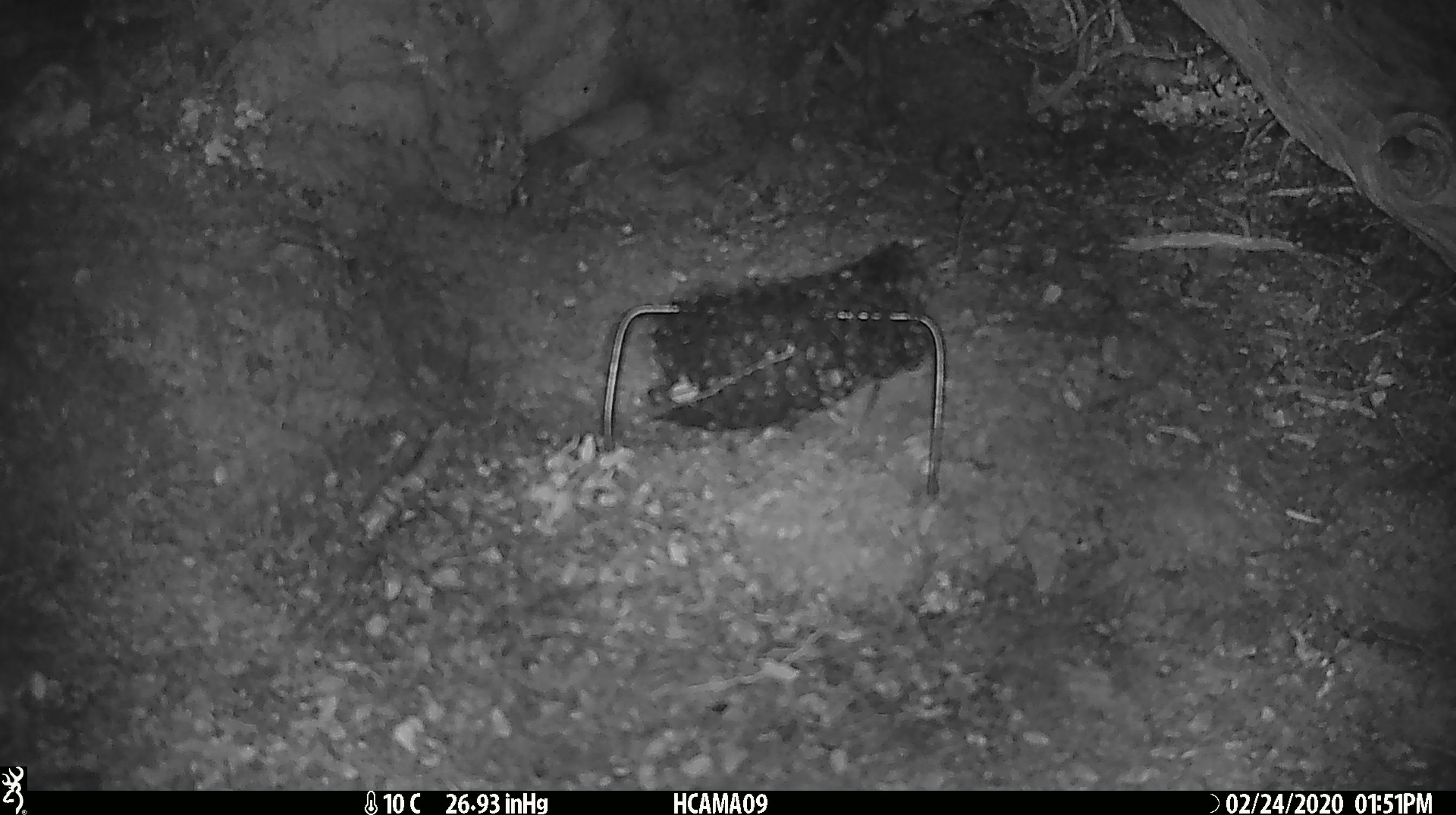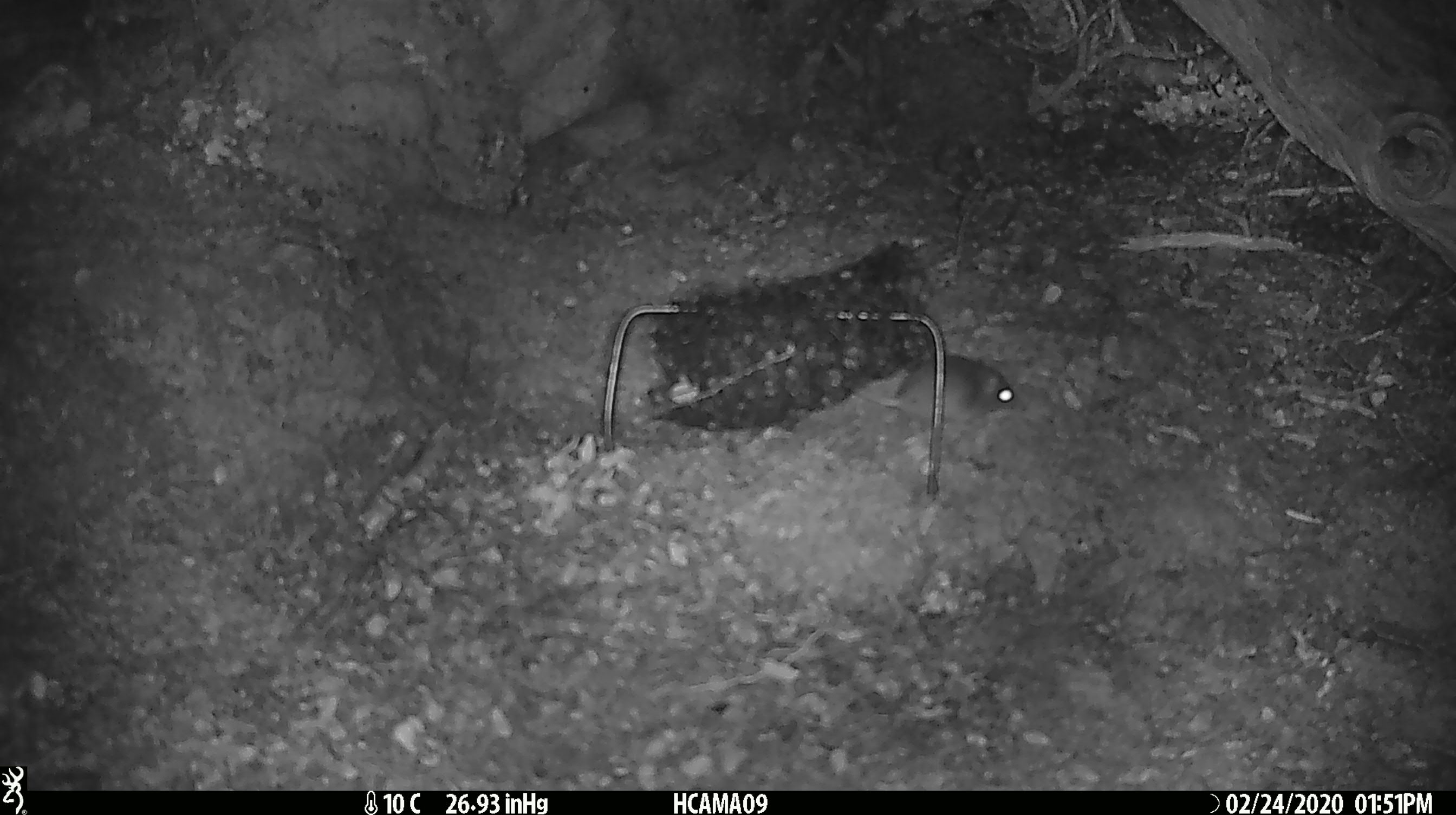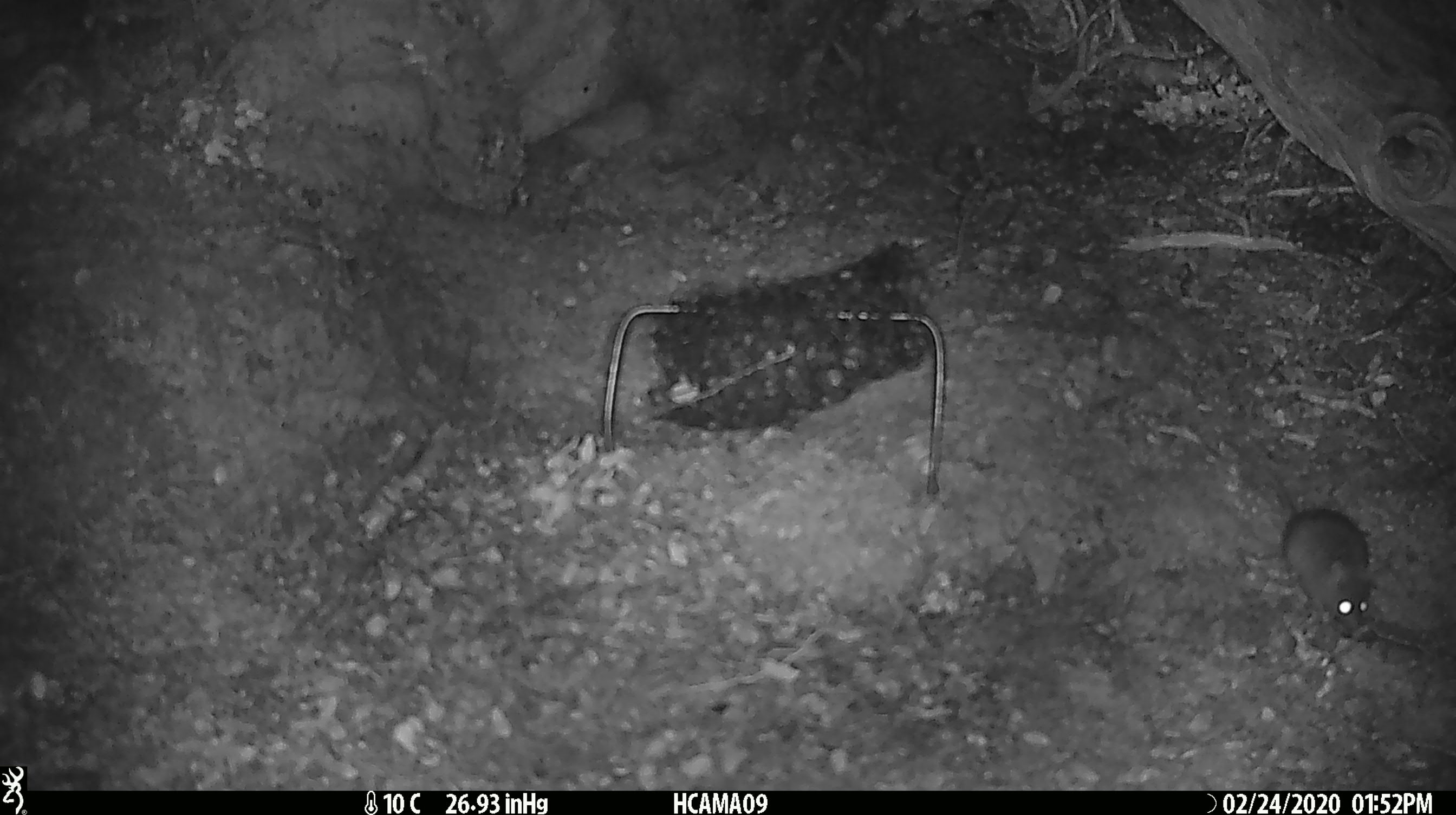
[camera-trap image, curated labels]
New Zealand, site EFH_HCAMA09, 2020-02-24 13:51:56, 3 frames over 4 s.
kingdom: Animalia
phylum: Chordata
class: Mammalia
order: Rodentia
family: Muridae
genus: Mus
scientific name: Mus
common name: mouse